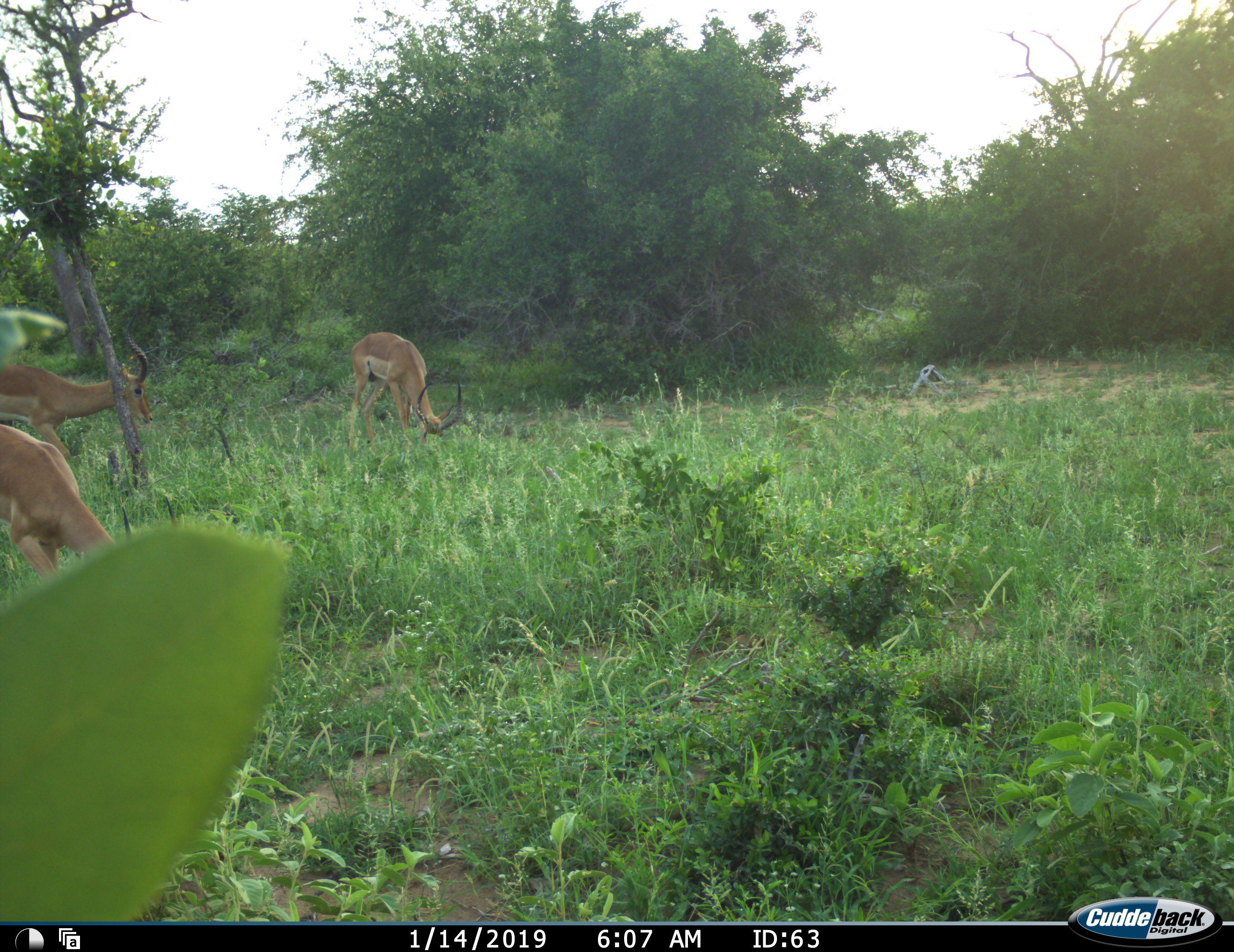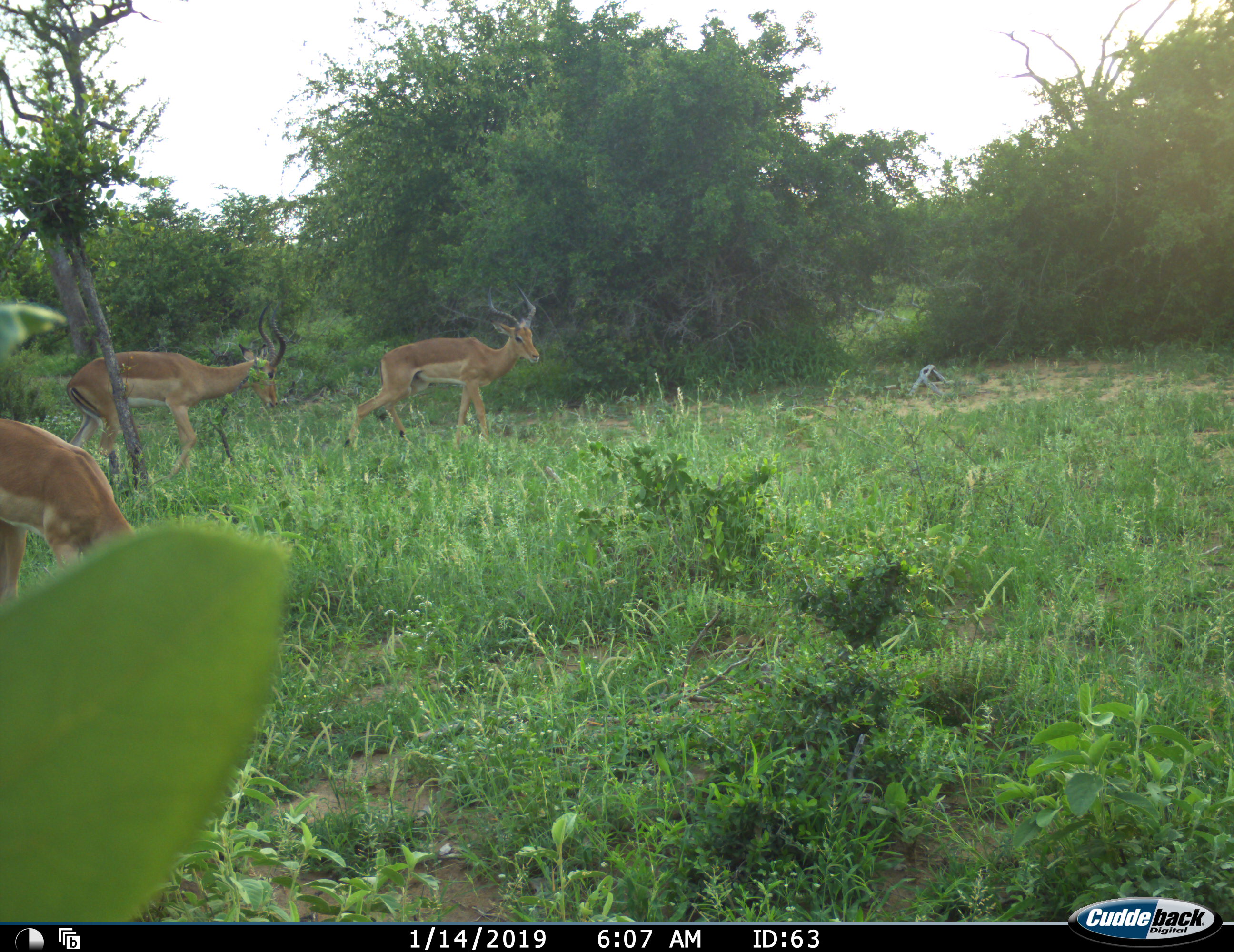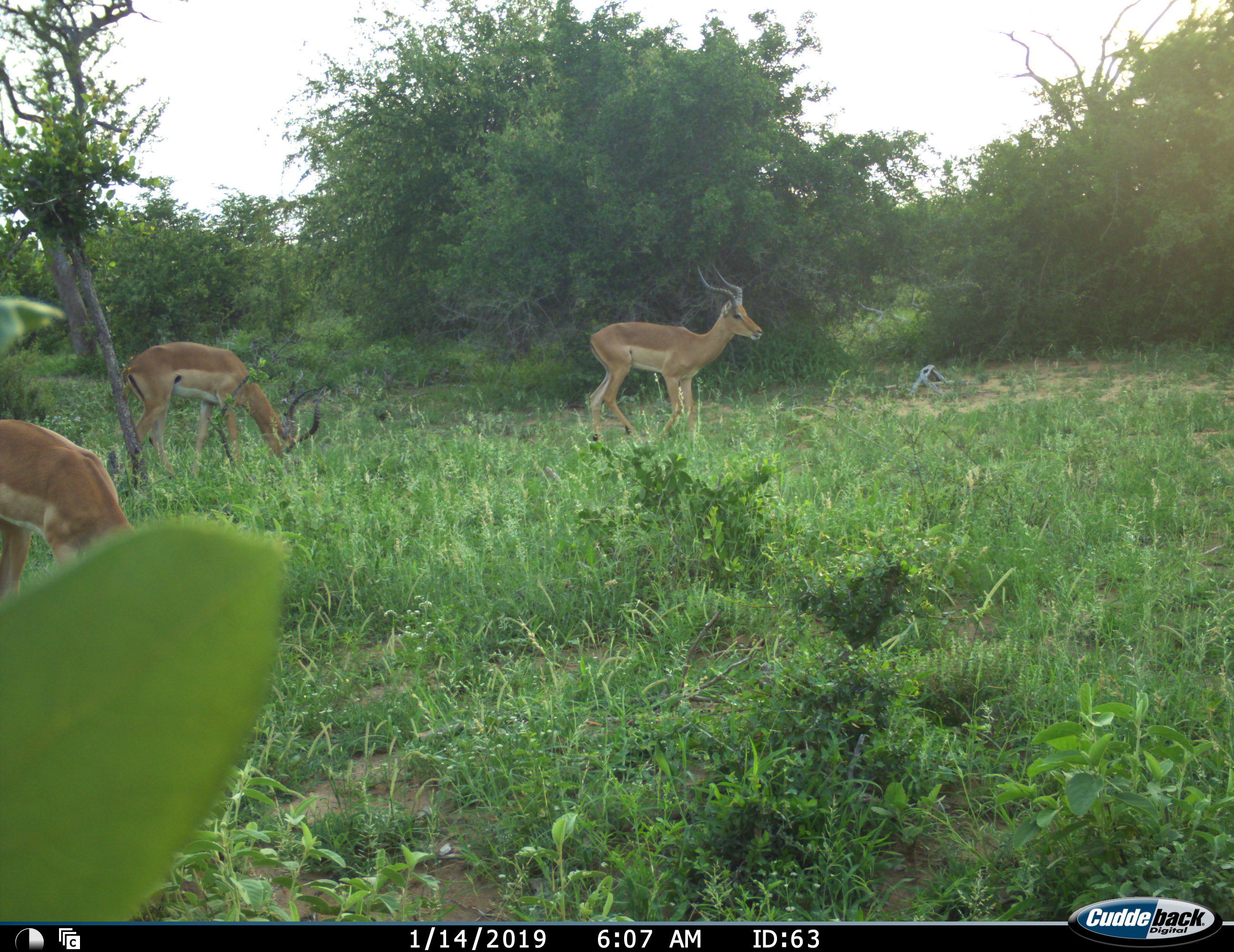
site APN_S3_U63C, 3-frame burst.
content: unidentified animal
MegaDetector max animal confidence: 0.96